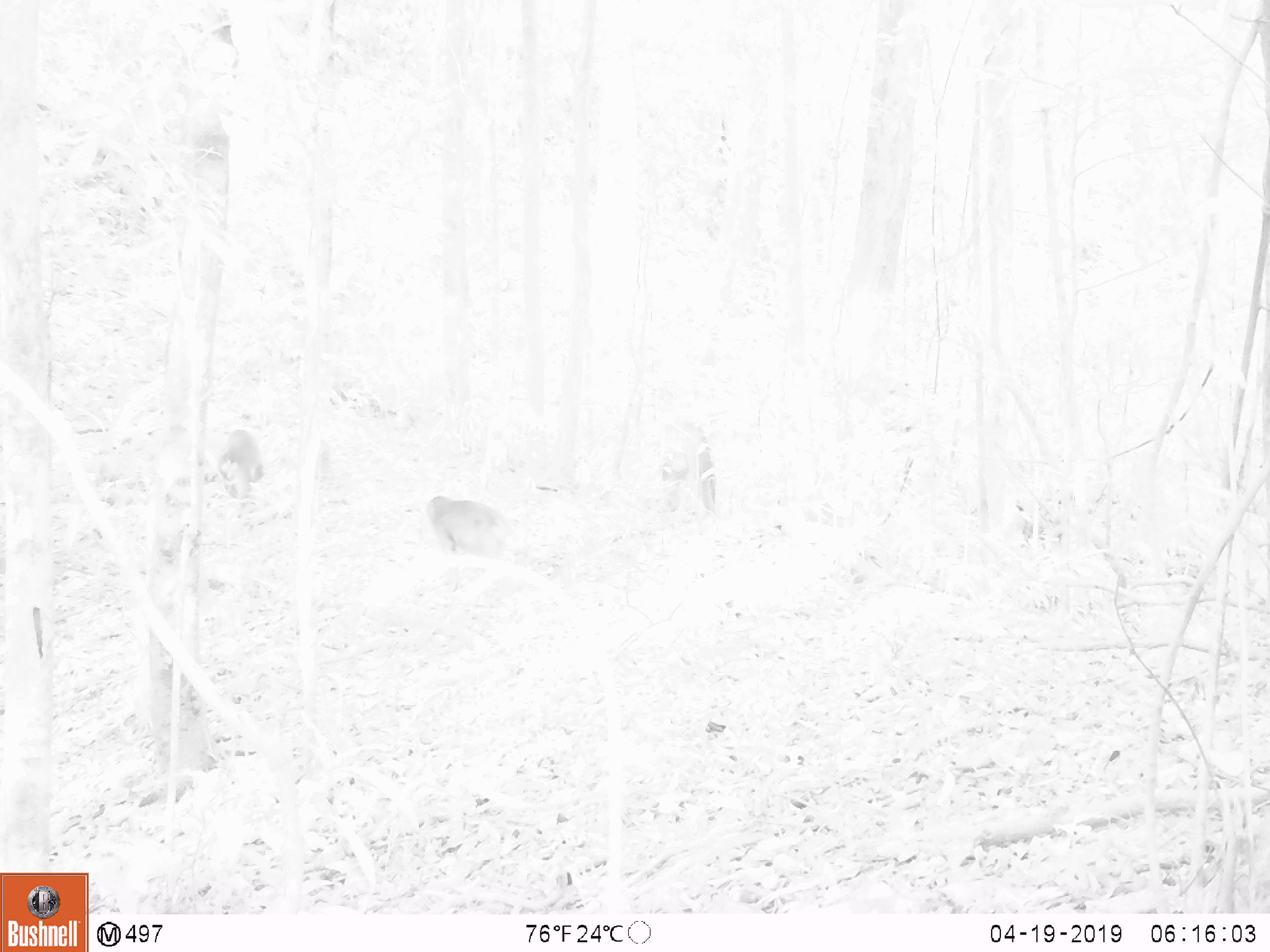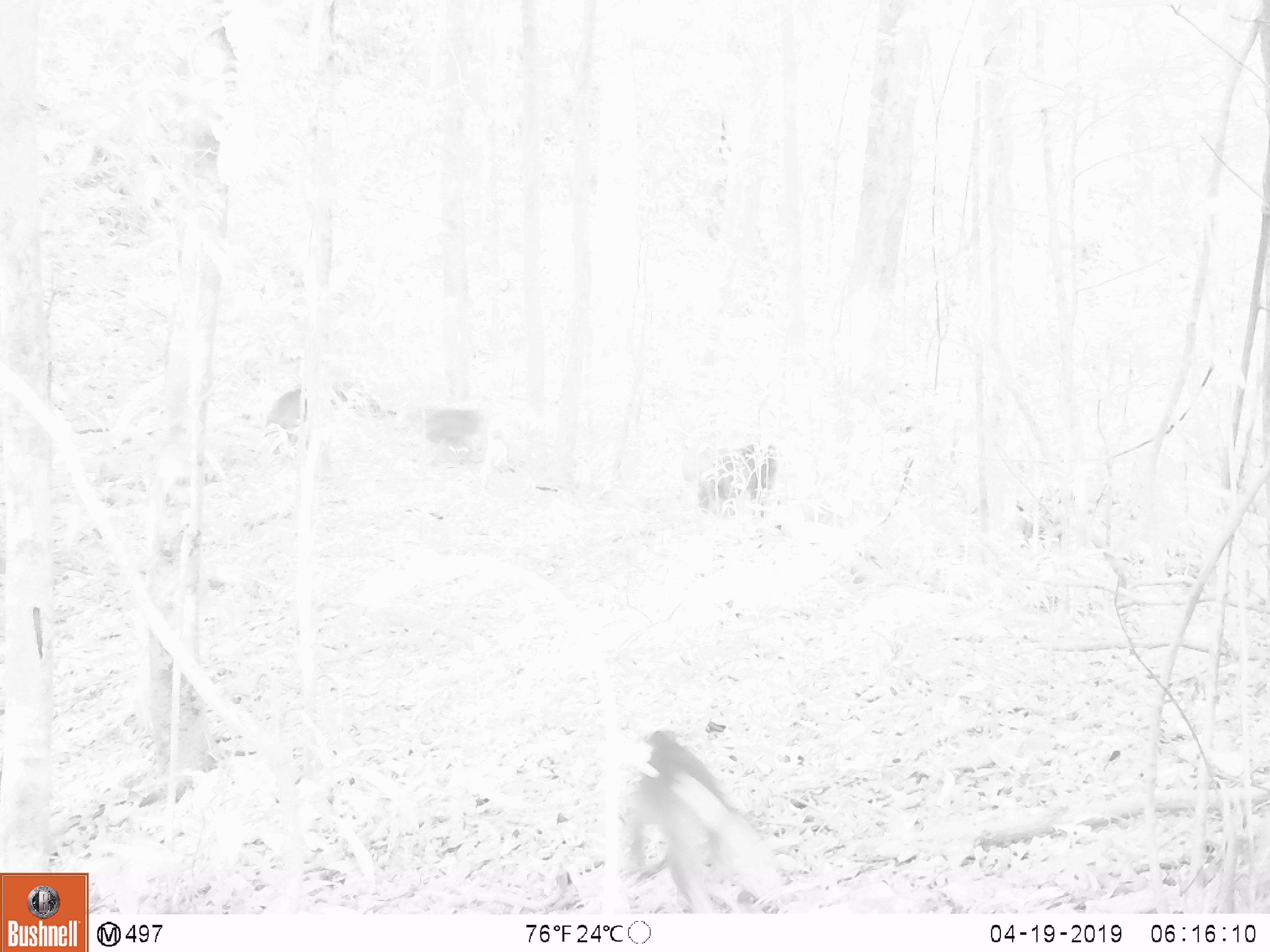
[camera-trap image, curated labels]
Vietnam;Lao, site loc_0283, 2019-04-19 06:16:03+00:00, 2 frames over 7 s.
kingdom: Animalia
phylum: Chordata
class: Mammalia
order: Primates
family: Cercopithecidae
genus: Macaca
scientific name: Macaca arctoides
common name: stump-tailed macaque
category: stump tailed macaque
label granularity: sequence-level